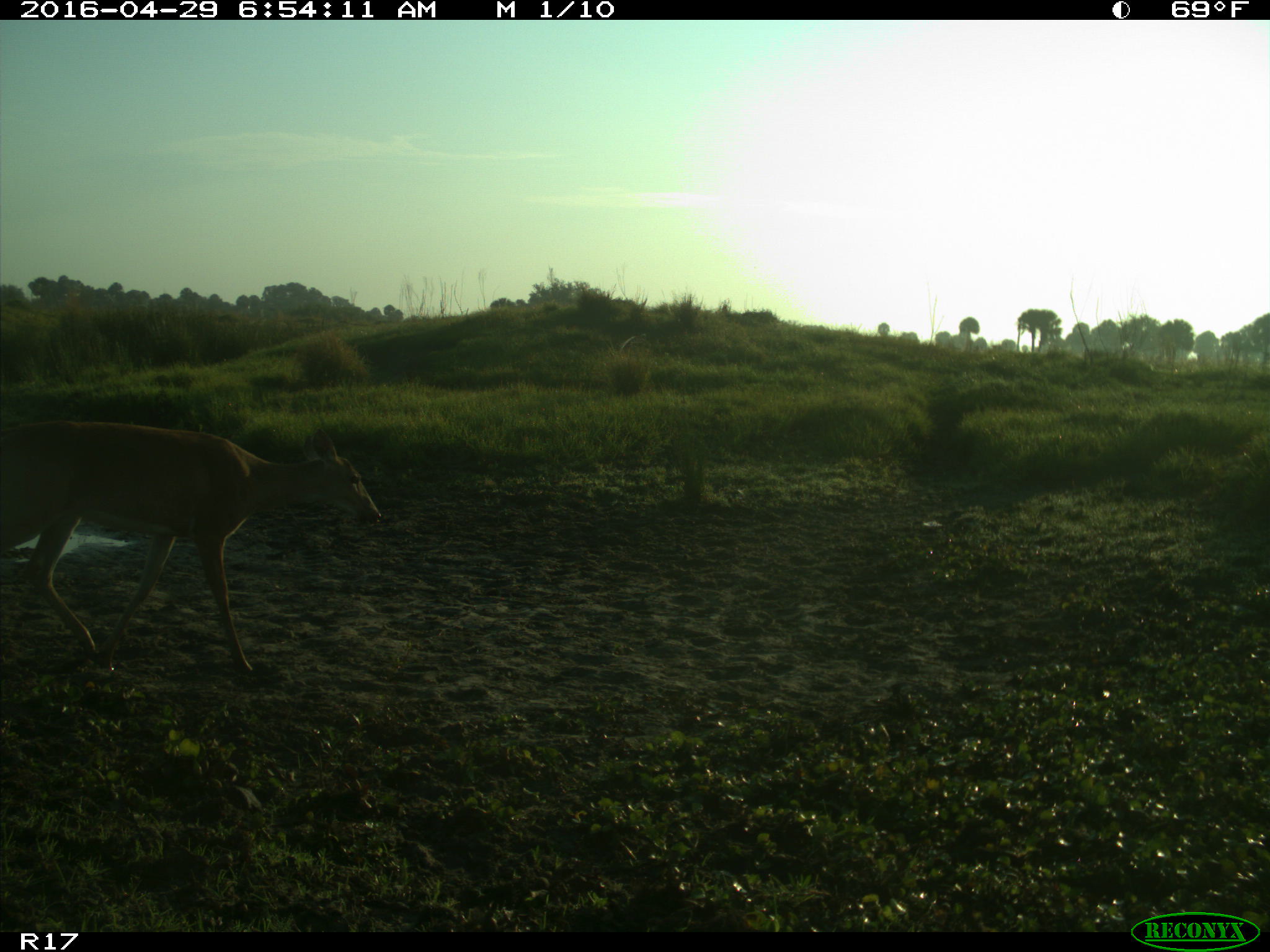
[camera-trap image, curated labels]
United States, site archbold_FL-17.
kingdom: Animalia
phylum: Chordata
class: Mammalia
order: Artiodactyla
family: Cervidae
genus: Odocoileus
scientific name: Odocoileus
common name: deer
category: unidentified deer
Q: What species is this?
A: Unidentified deer (deer) (Odocoileus).